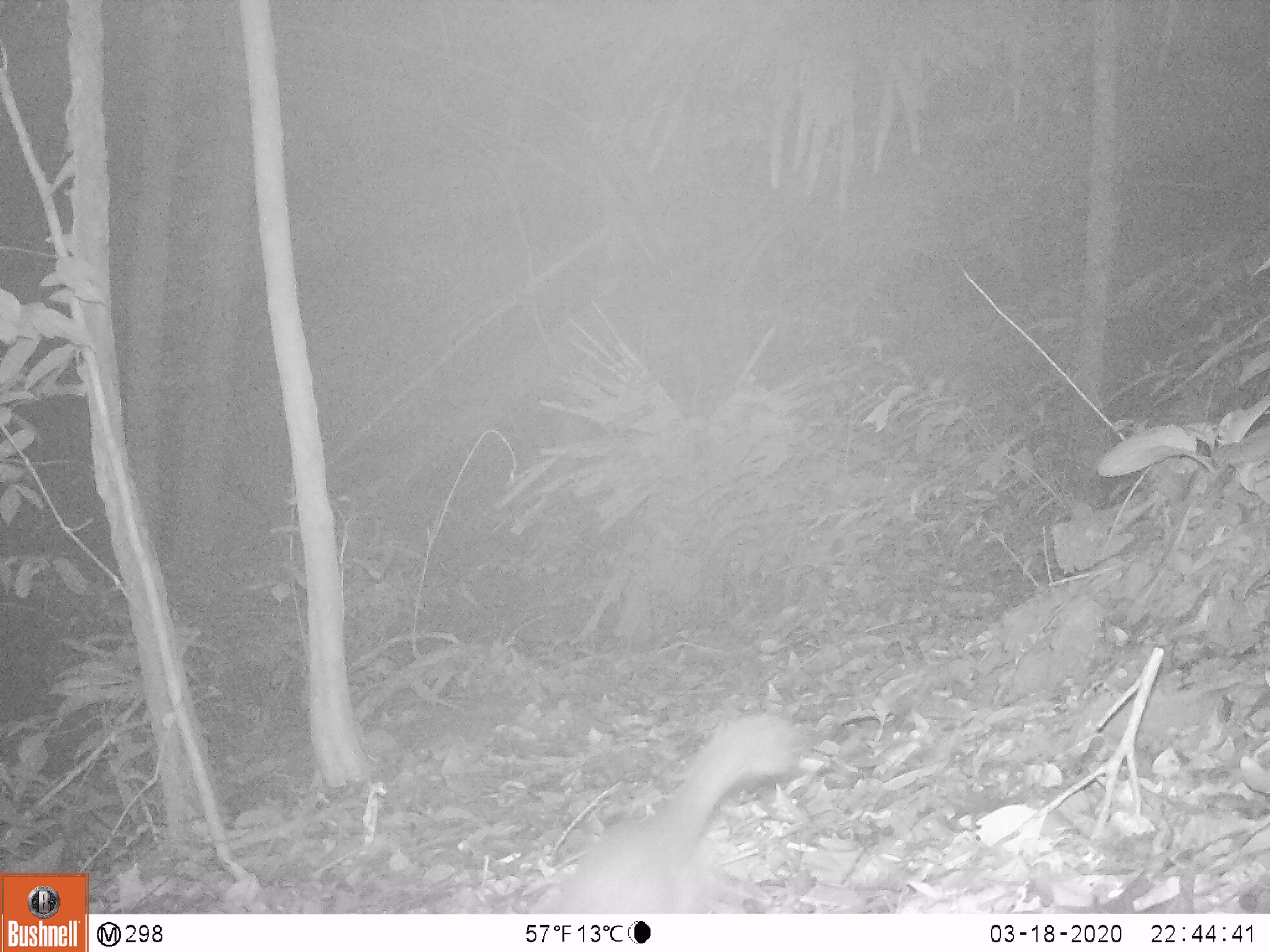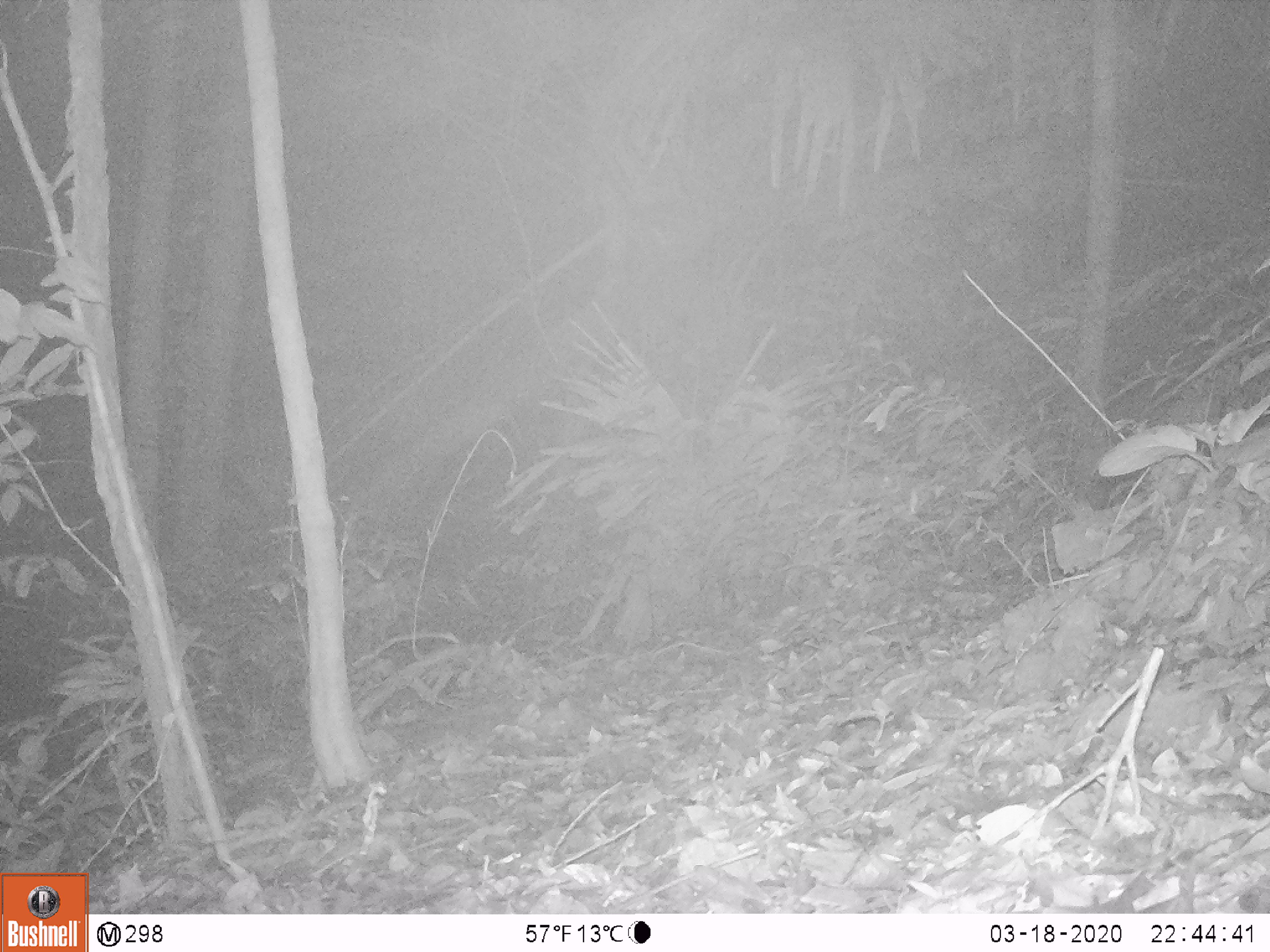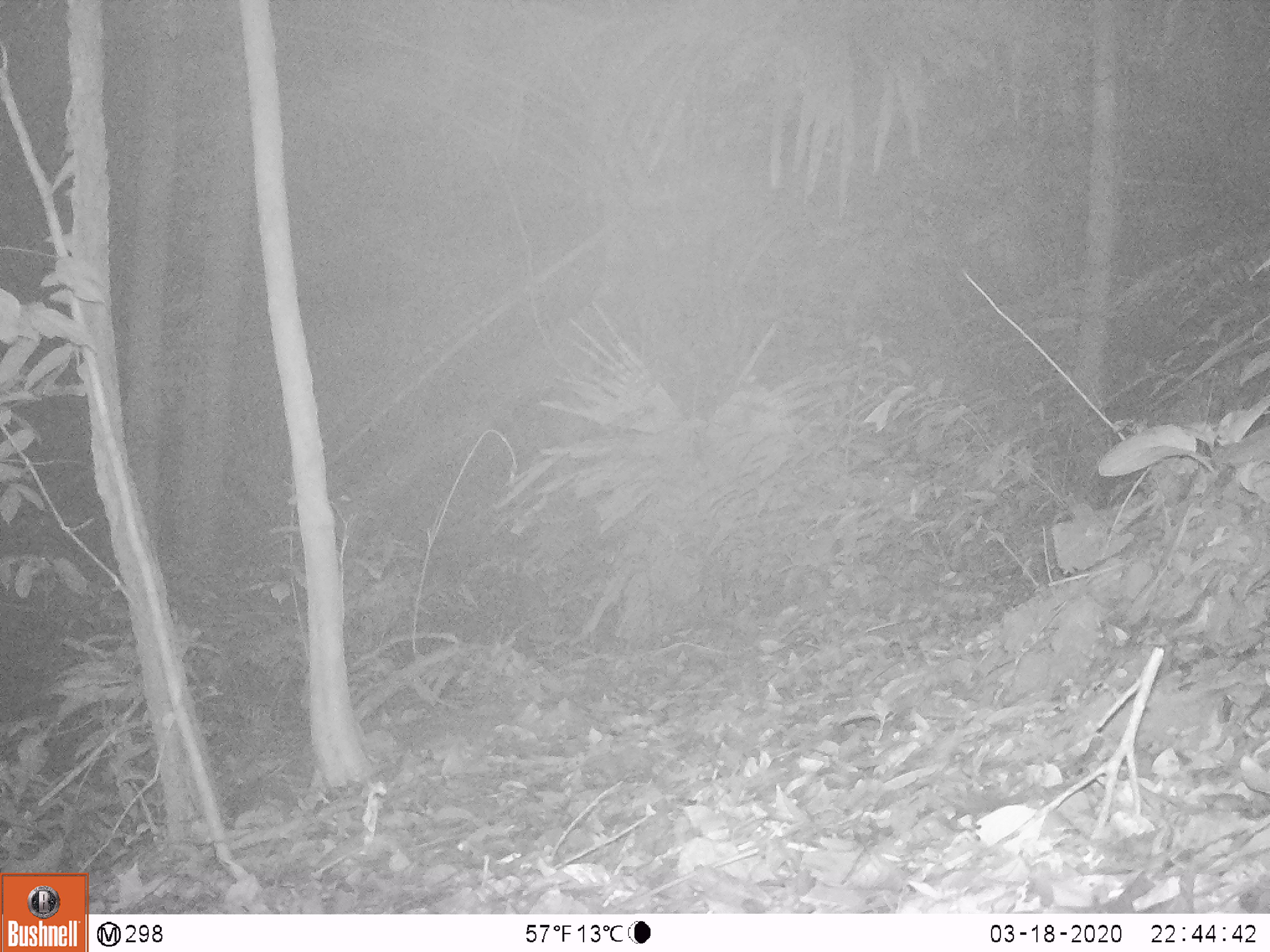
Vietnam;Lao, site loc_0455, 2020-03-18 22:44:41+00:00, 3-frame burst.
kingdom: Animalia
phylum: Chordata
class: Mammalia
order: Carnivora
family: Mustelidae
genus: Melogale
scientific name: Melogale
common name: ferret badger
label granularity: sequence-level